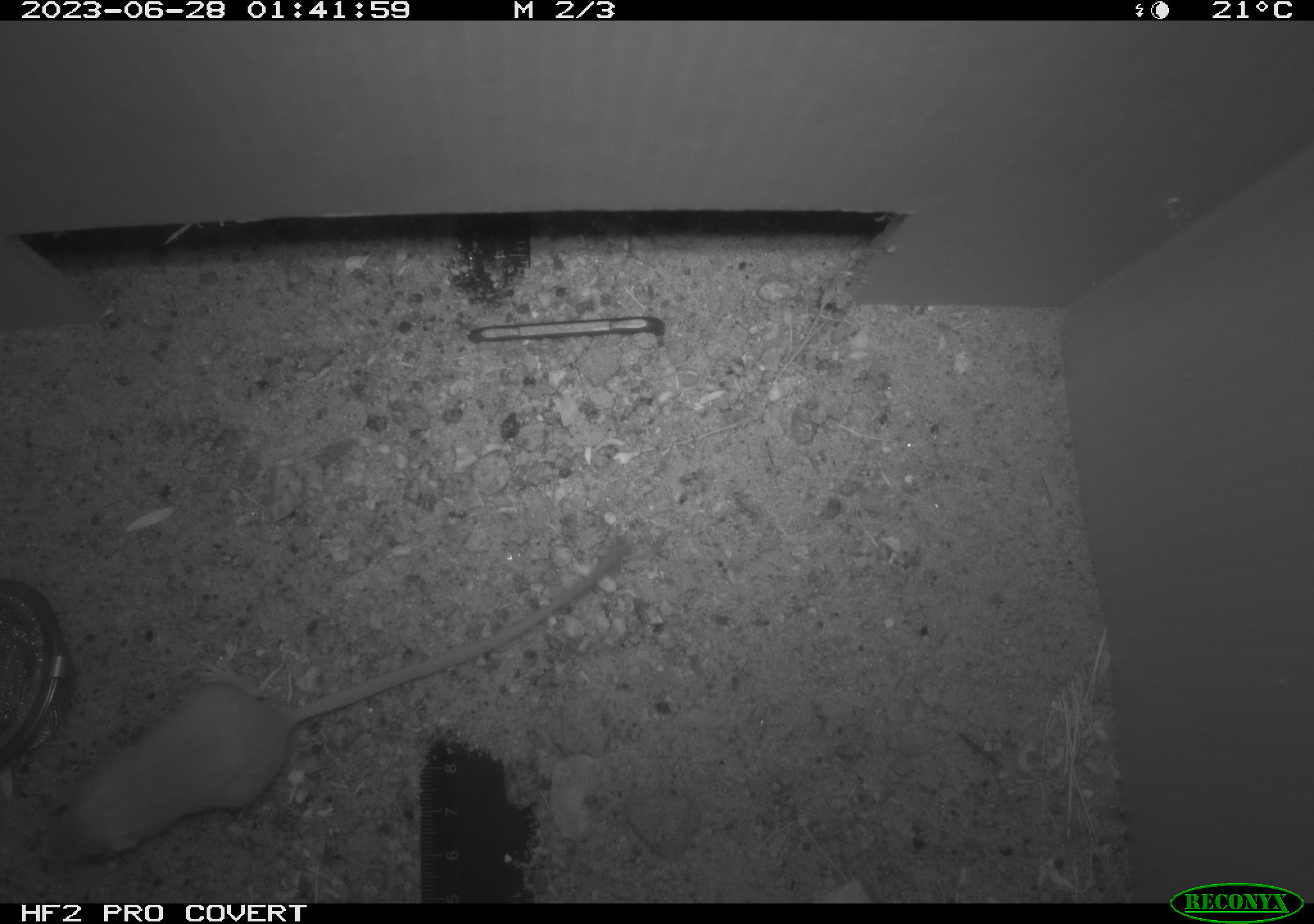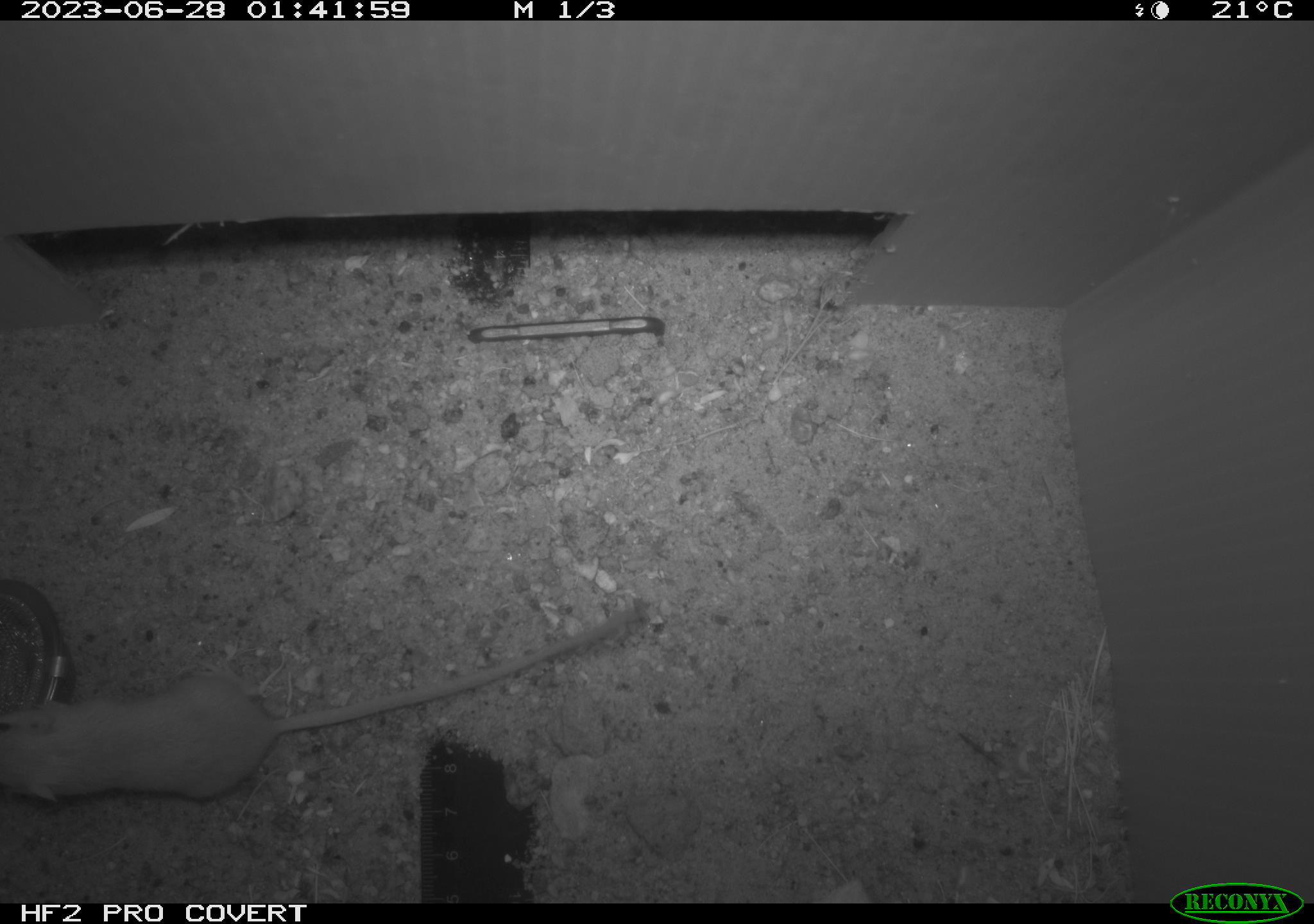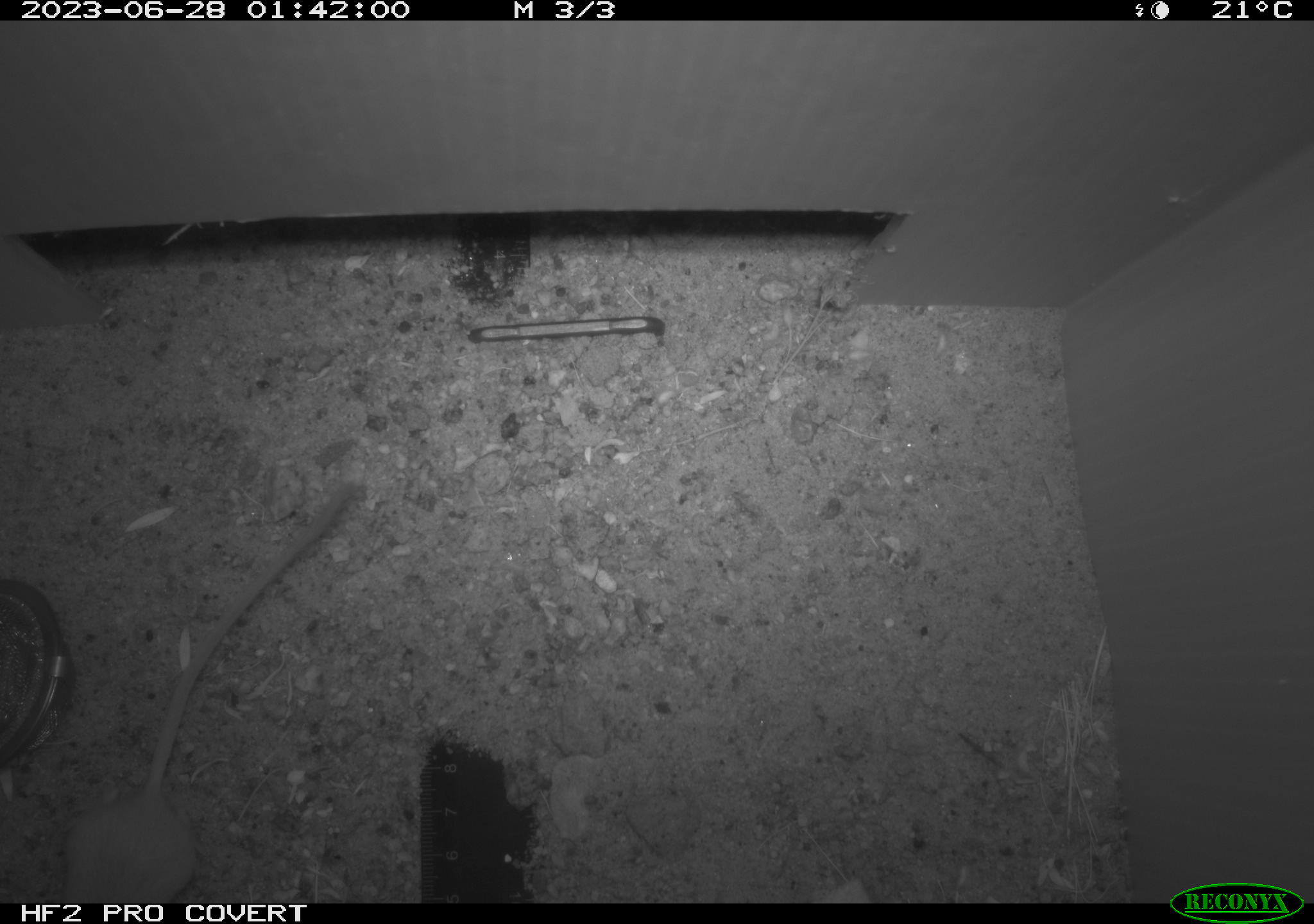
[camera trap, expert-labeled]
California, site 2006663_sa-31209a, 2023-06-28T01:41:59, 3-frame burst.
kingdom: Animalia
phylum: Chordata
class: Mammalia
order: Rodentia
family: Heteromyidae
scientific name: Heteromyidae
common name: kangaroo rats and pocket mice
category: heteromyidae family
Heteromyidae family (kangaroo rats and pocket mice) (Heteromyidae).